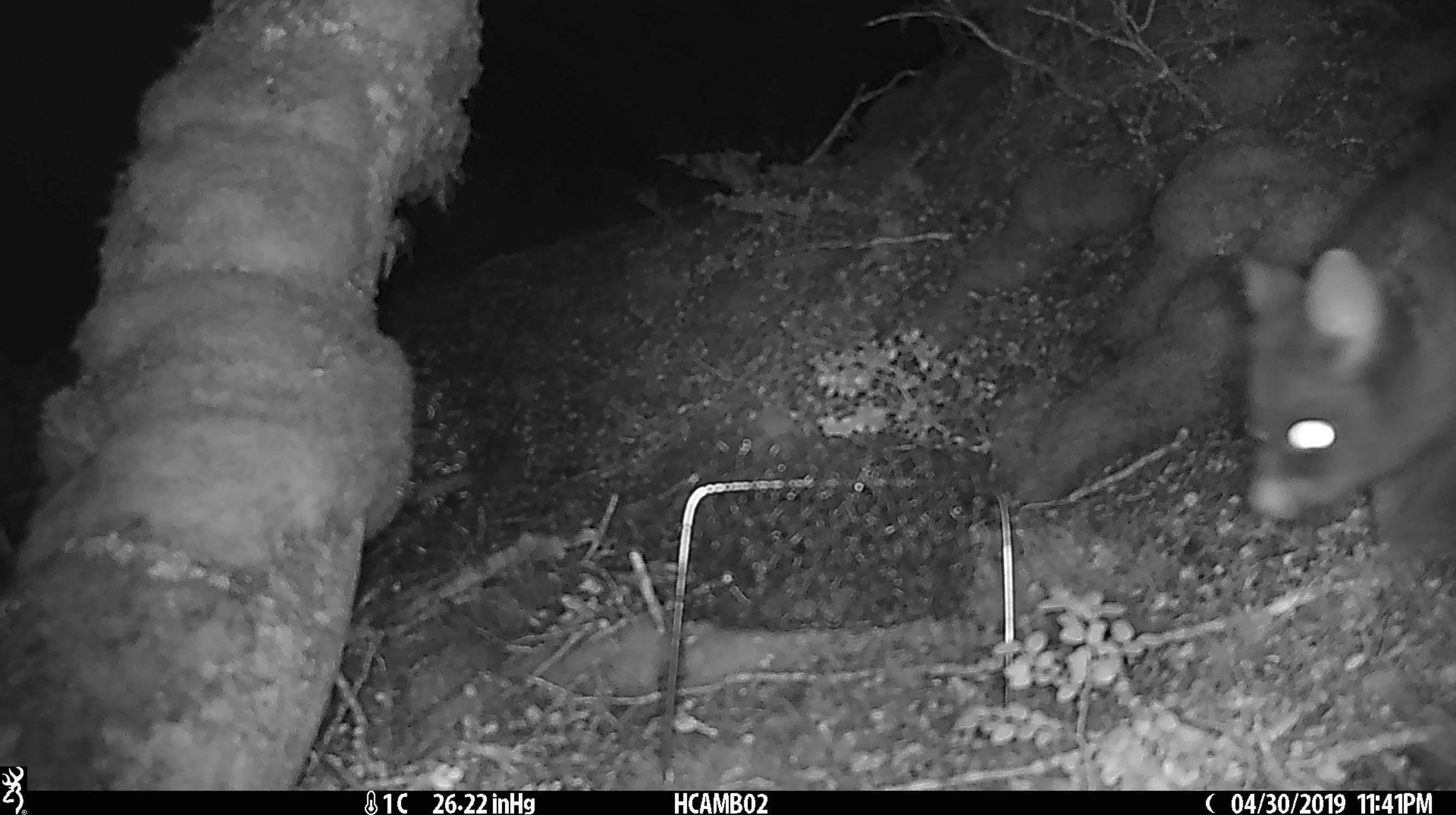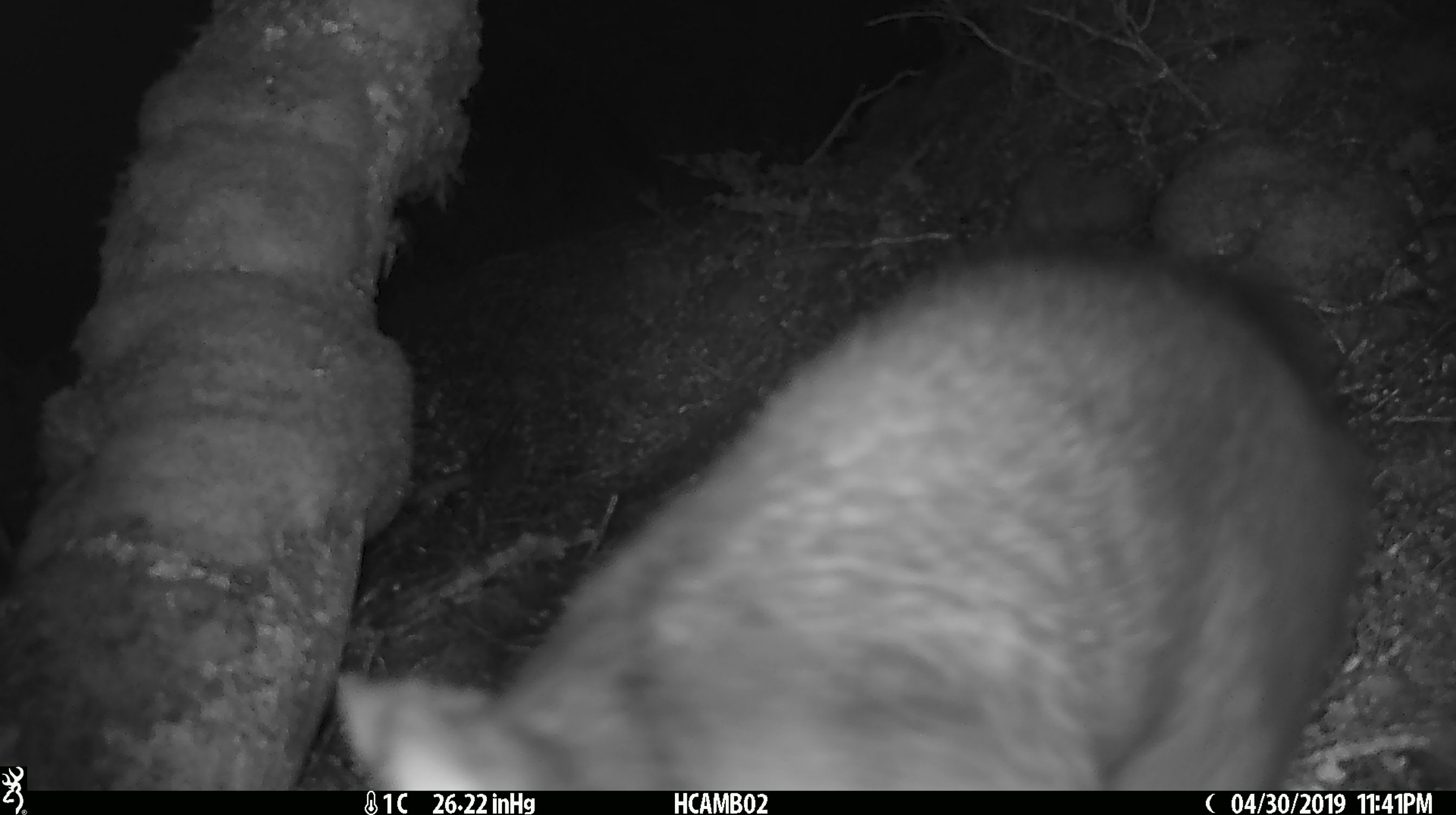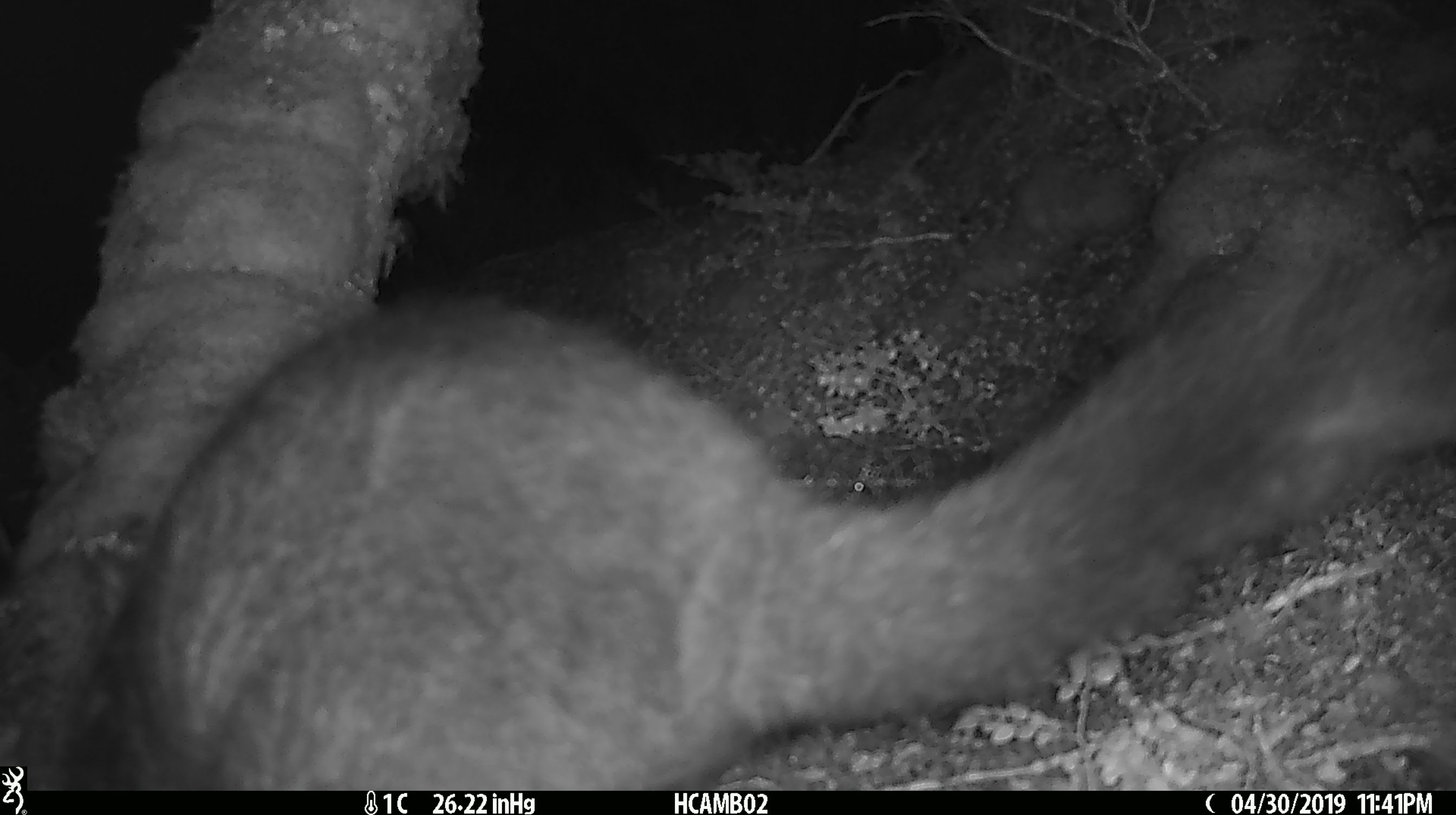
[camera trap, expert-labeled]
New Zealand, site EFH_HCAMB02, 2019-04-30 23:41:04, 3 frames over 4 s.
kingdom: Animalia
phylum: Chordata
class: Mammalia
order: Diprotodontia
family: Phalangeridae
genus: Trichosurus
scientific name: Trichosurus vulpecula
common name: common brushtail possum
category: possum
Possum (common brushtail possum) (Trichosurus vulpecula).